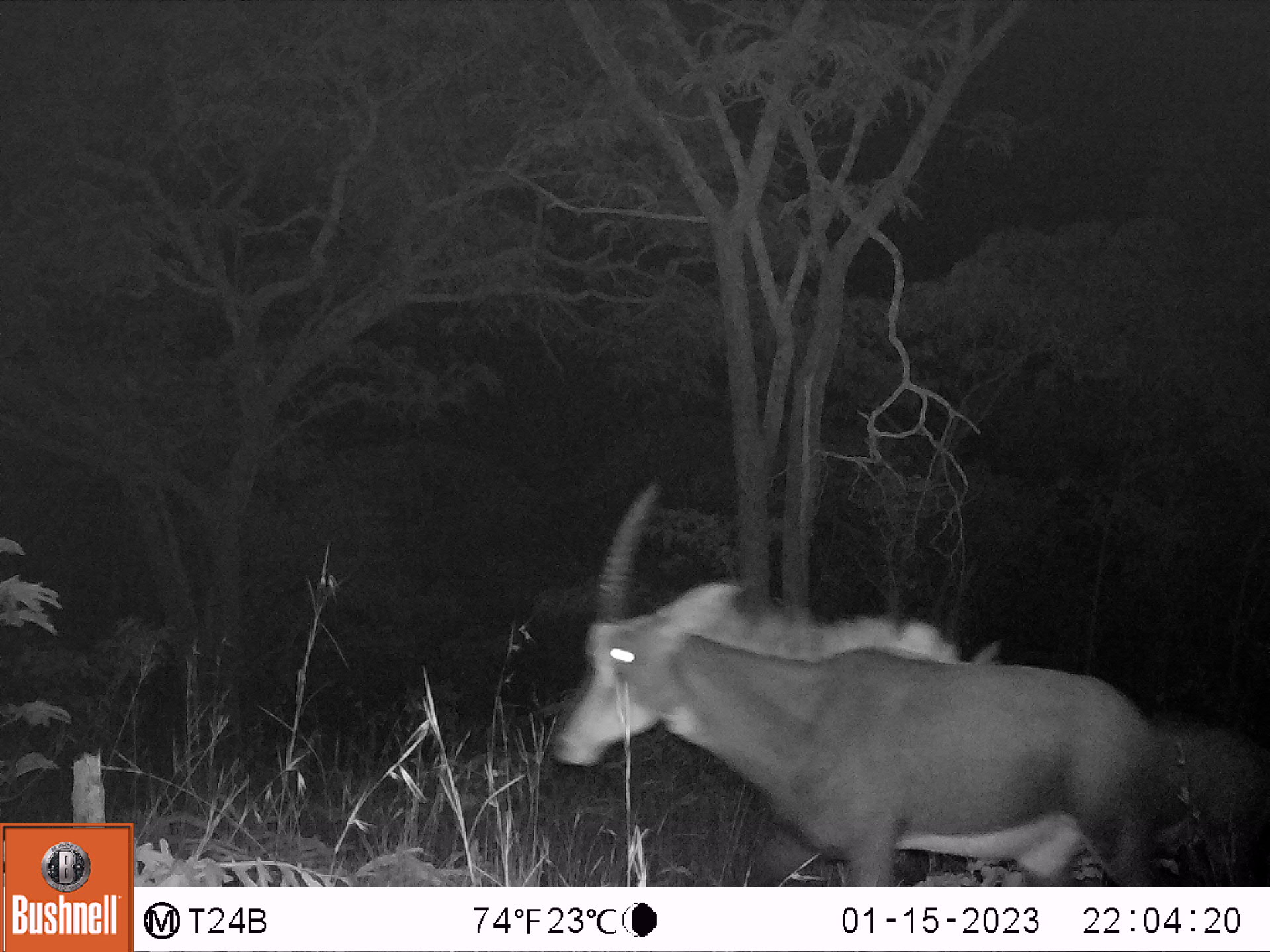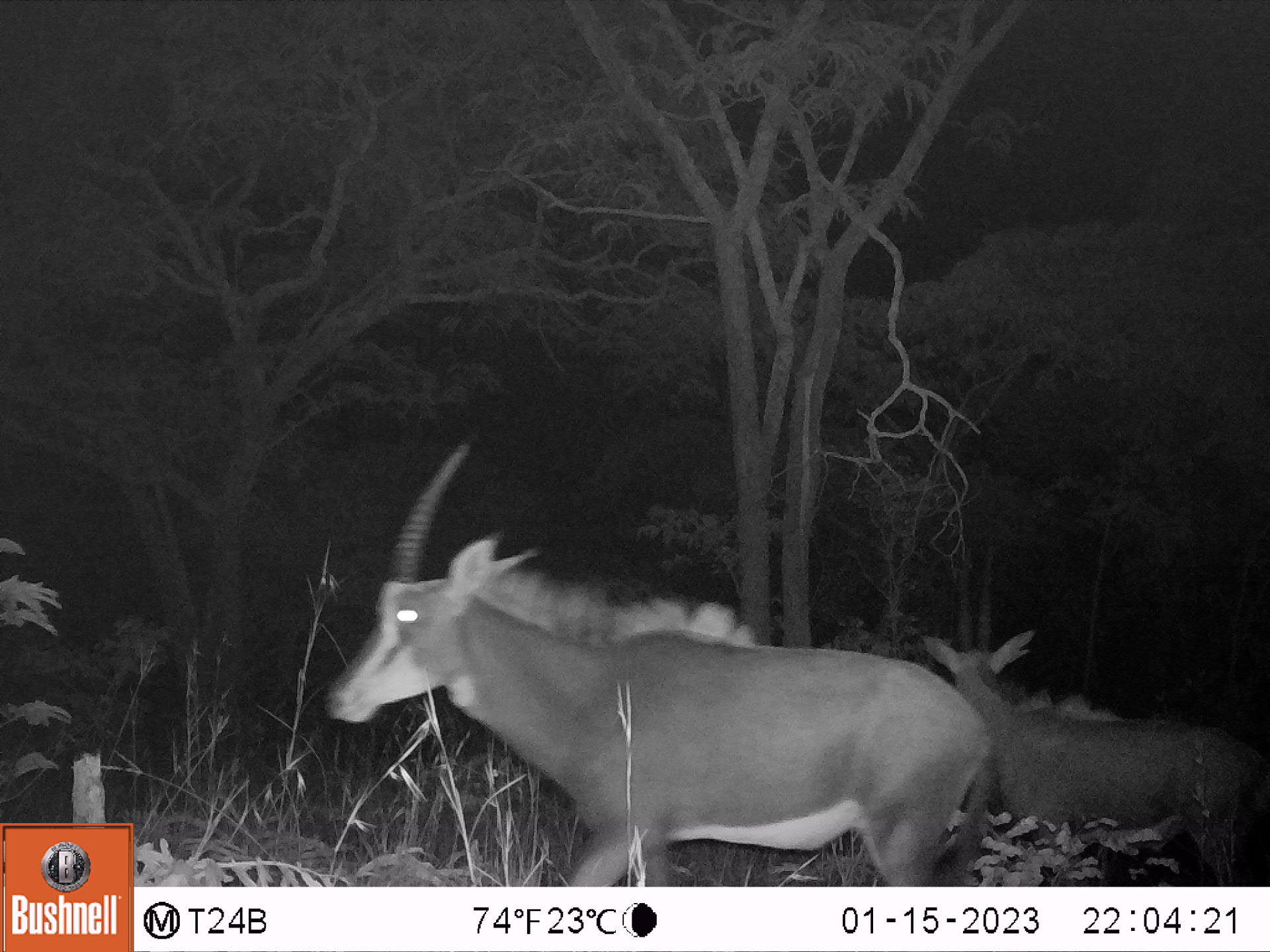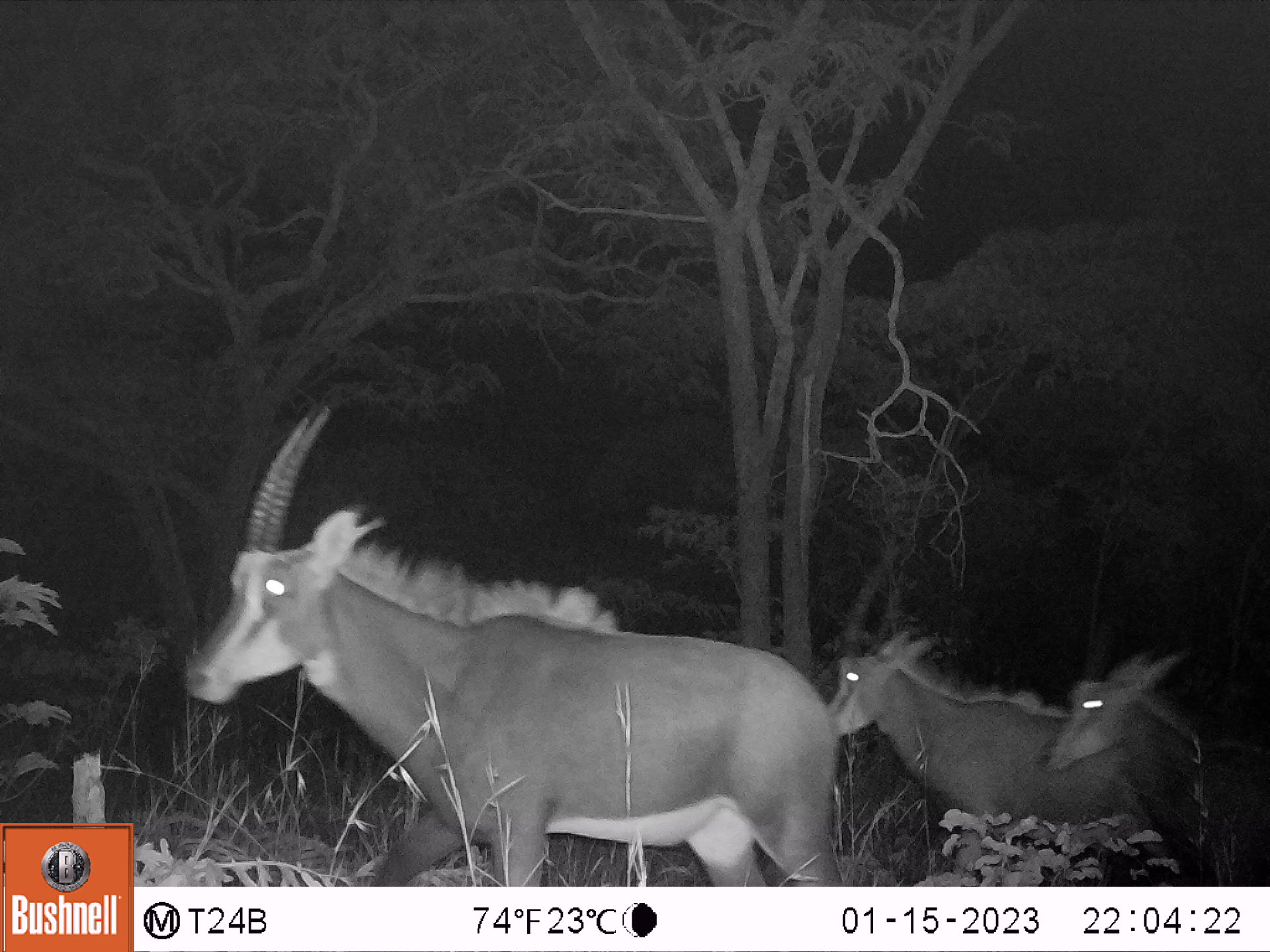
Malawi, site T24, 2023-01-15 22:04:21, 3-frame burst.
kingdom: Animalia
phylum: Chordata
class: Mammalia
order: Artiodactyla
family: Bovidae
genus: Hippotragus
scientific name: Hippotragus niger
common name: sable antelope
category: sable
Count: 2.